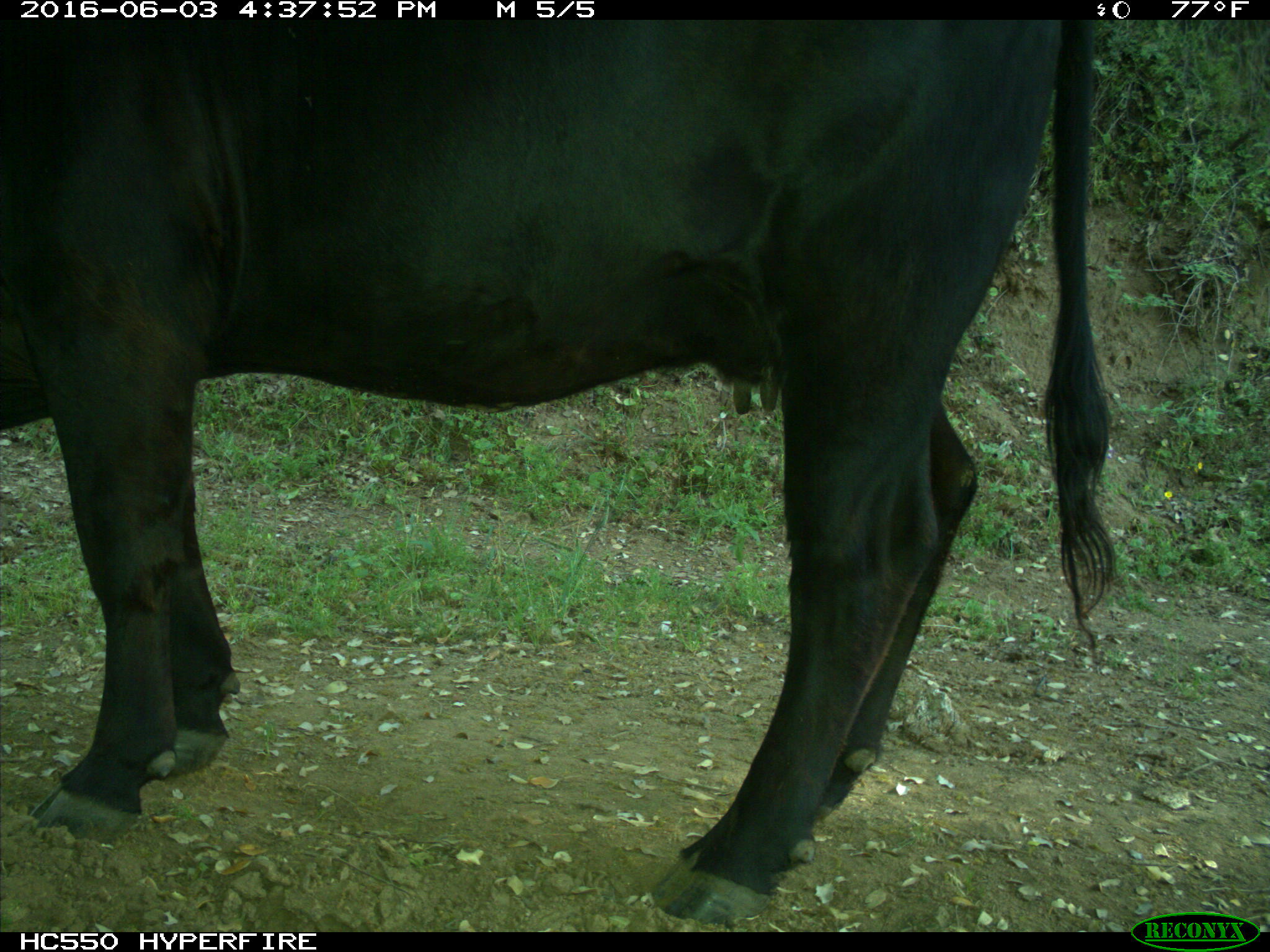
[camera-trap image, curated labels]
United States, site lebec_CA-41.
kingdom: Animalia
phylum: Chordata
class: Mammalia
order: Artiodactyla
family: Bovidae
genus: Bos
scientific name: Bos taurus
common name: domestic cow